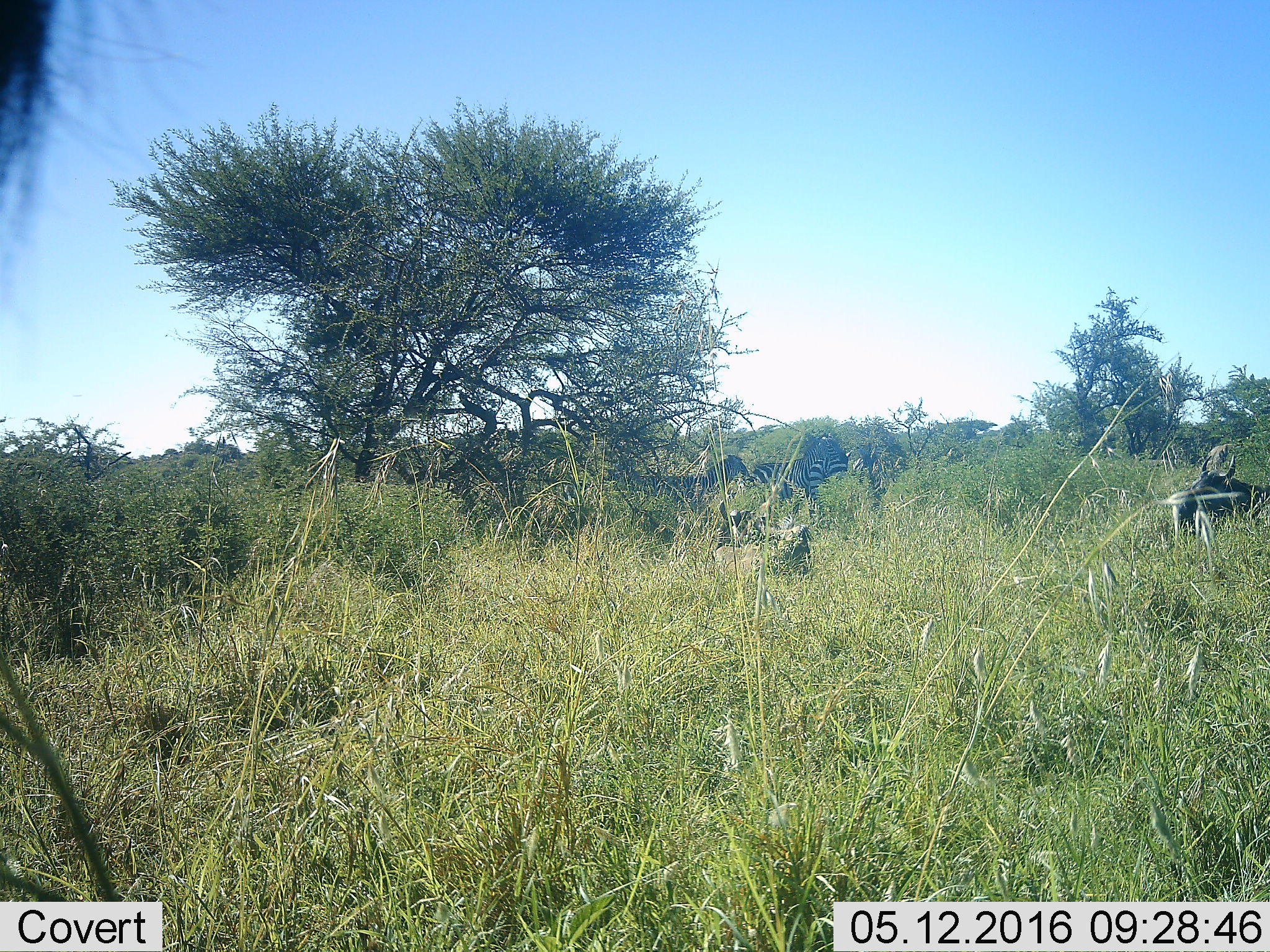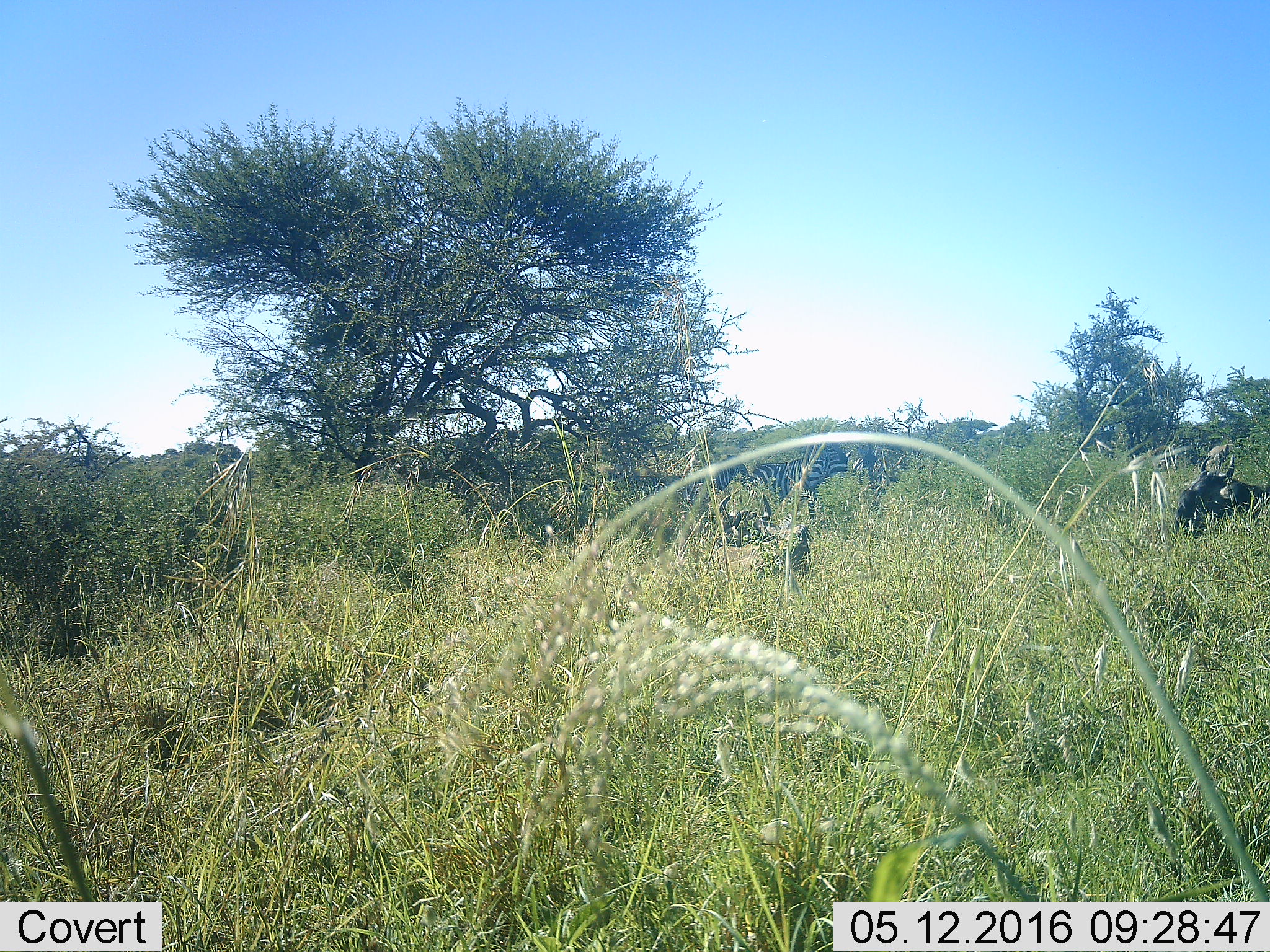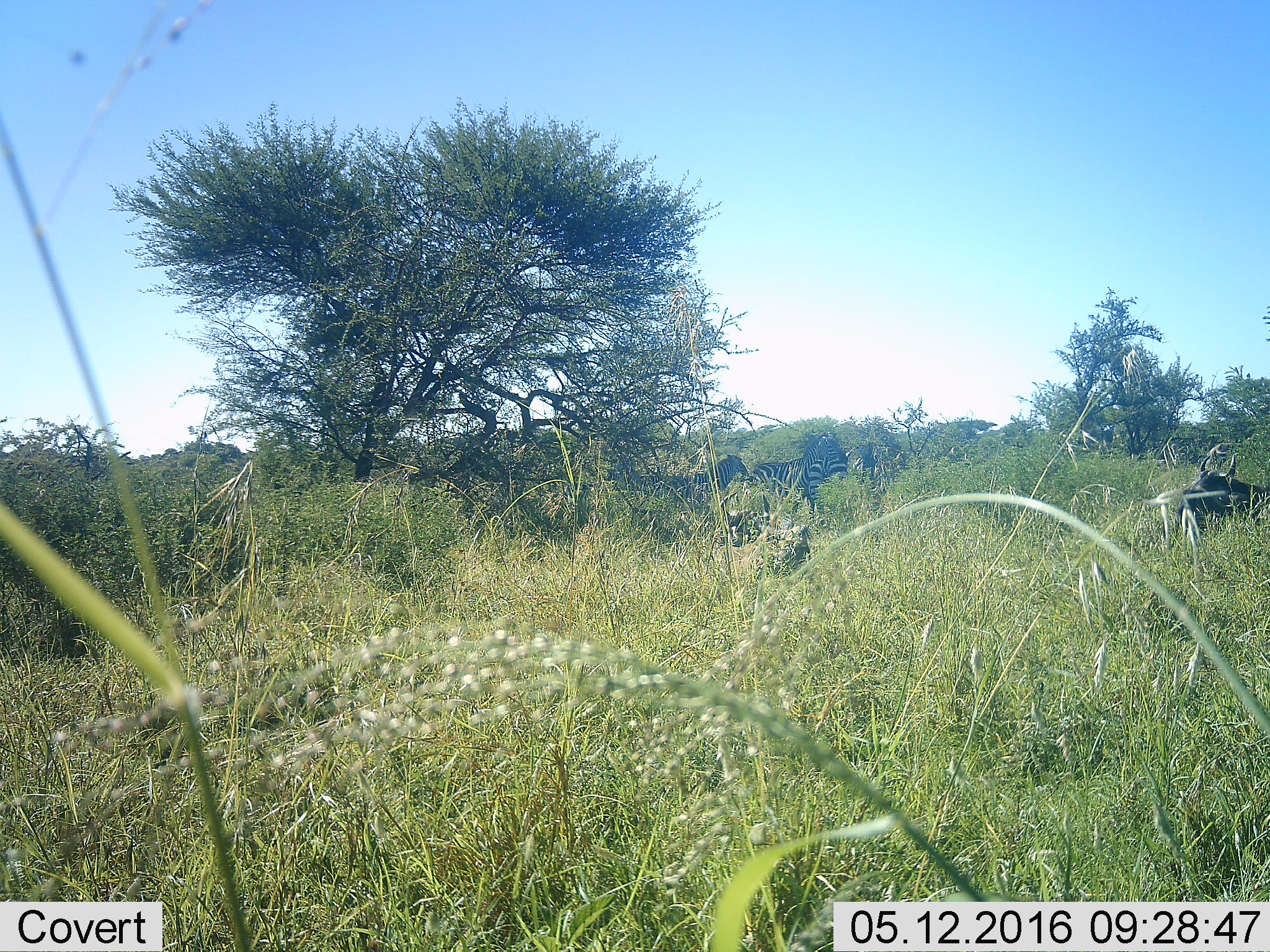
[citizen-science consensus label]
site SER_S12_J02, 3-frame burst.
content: unidentified animal